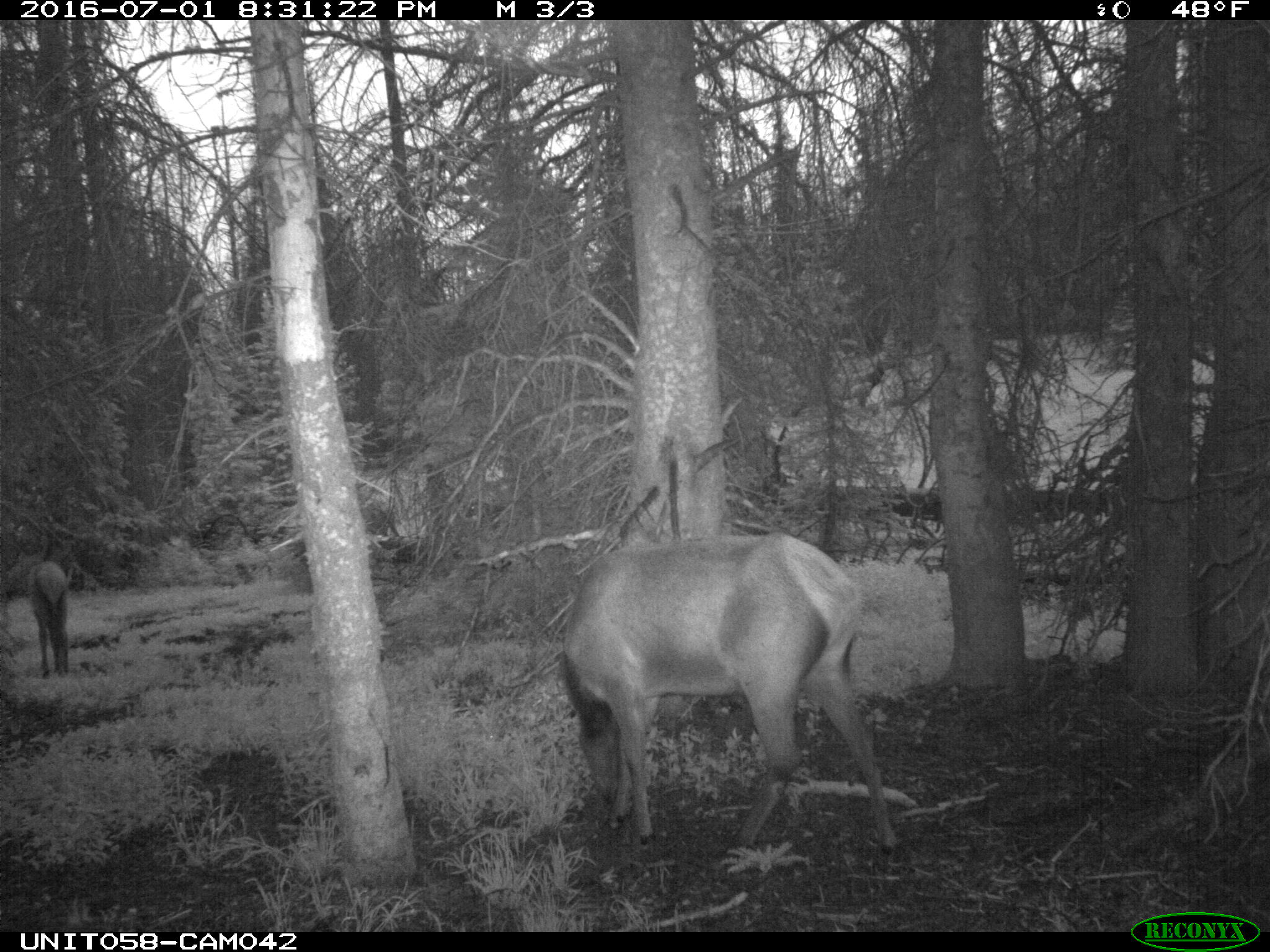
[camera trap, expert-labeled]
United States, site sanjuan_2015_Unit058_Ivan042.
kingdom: Animalia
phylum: Chordata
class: Mammalia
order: Artiodactyla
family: Cervidae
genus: Cervus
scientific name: Cervus elaphus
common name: red deer